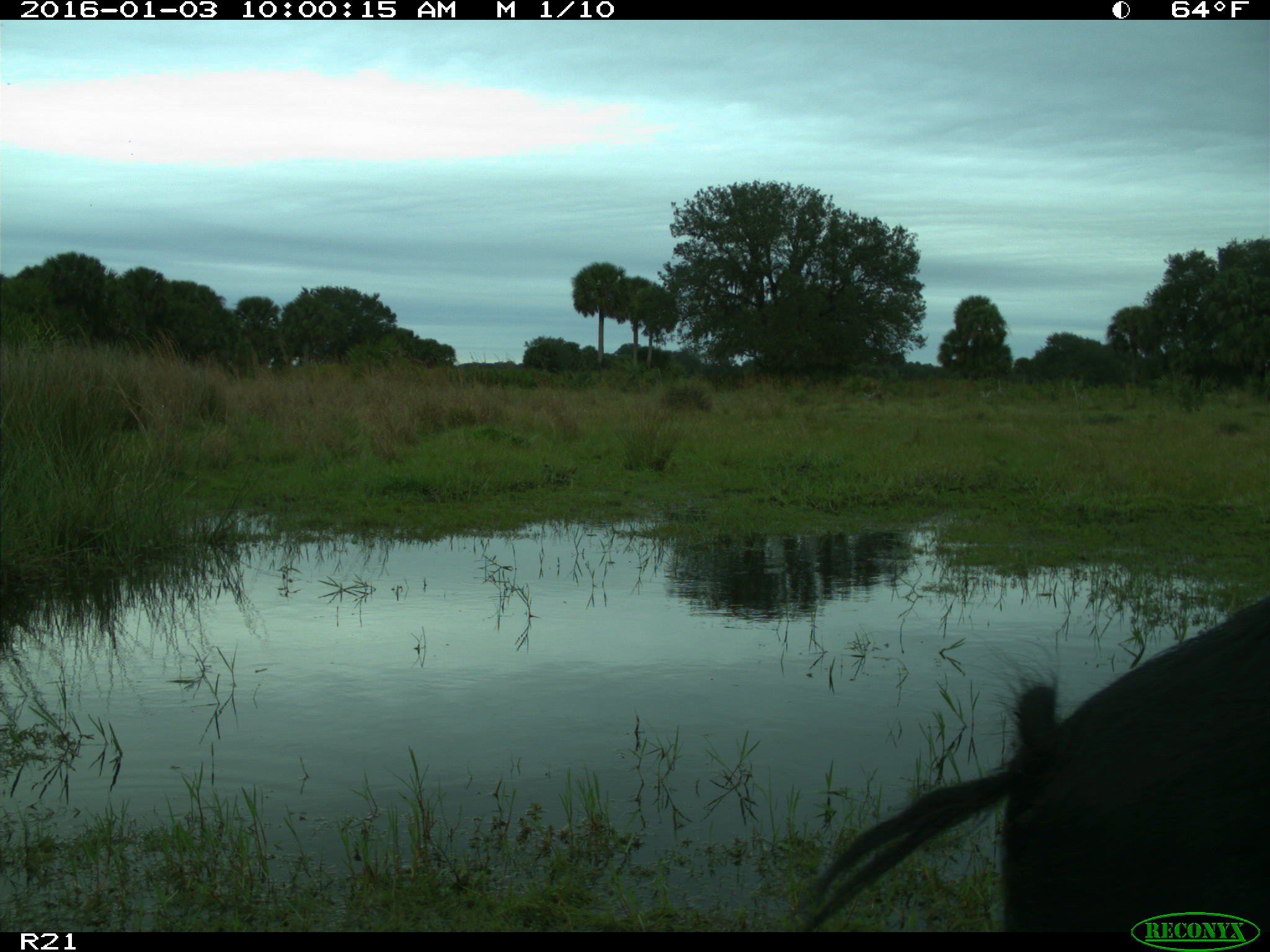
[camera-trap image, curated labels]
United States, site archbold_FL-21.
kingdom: Animalia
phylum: Chordata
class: Mammalia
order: Artiodactyla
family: Suidae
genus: Sus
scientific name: Sus scrofa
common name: wild boar